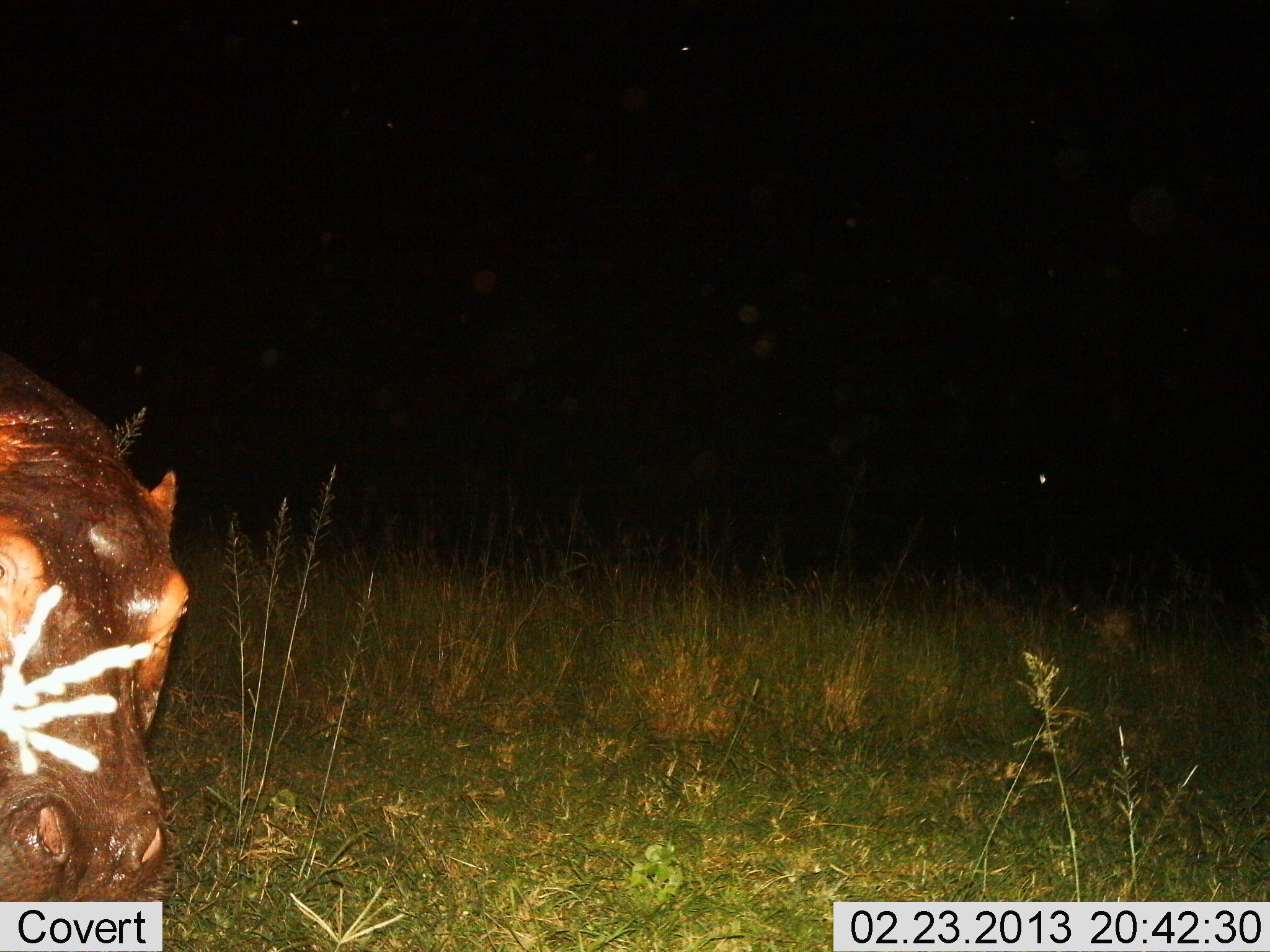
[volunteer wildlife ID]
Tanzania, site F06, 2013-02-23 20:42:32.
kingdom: Animalia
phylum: Chordata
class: Mammalia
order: Artiodactyla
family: Hippopotamidae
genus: Hippopotamus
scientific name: Hippopotamus amphibius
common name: hippopotamus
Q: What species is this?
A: Hippopotamus (Hippopotamus amphibius).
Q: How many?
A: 1.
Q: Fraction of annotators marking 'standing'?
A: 70%.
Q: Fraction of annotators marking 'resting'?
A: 0%.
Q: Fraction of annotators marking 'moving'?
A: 26%.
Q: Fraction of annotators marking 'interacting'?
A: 4%.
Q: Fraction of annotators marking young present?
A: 0%.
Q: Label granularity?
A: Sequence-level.